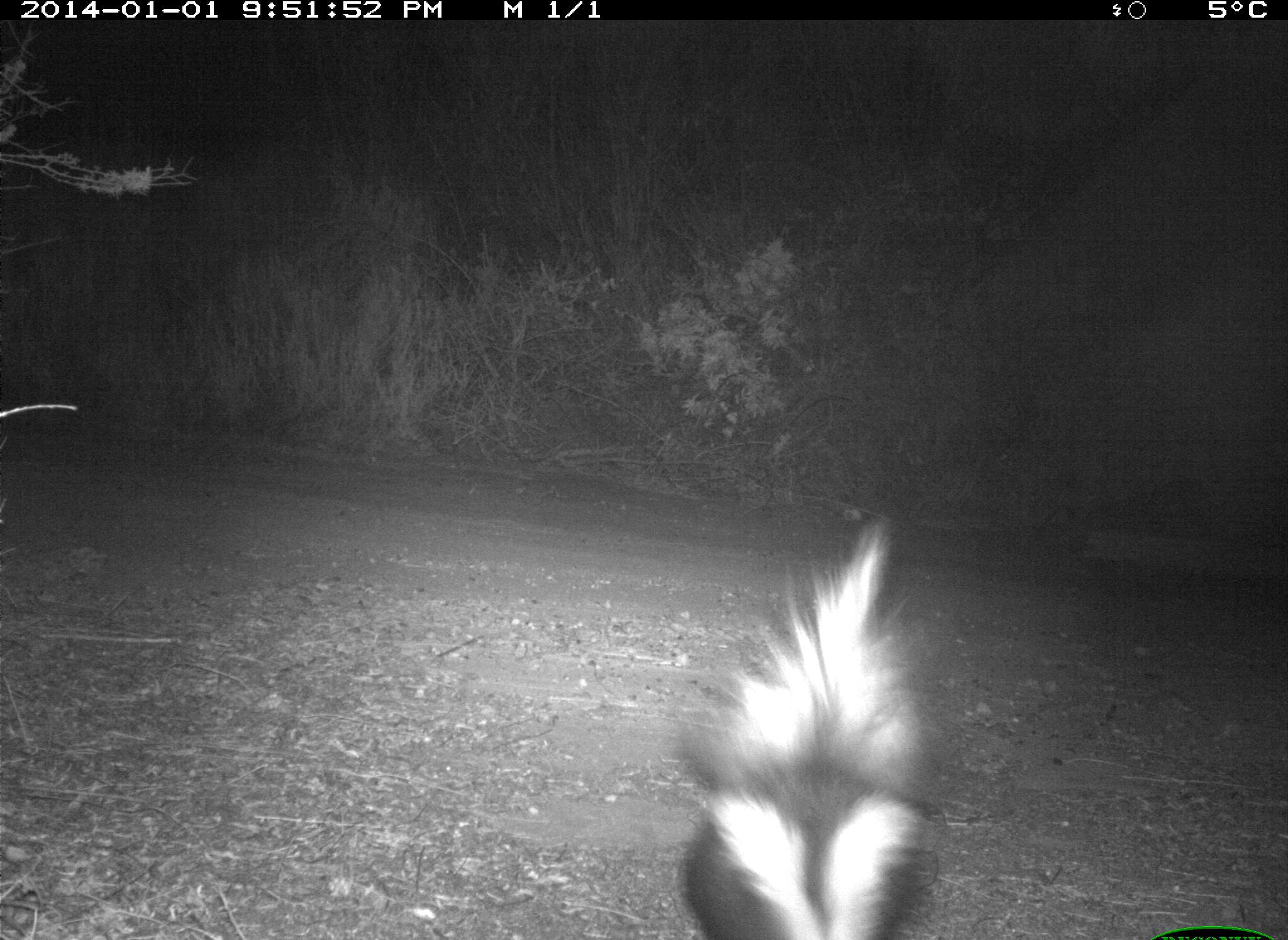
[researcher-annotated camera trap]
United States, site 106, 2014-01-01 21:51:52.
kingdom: Animalia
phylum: Chordata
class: Mammalia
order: Carnivora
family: Mephitidae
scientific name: Mephitidae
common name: skunk